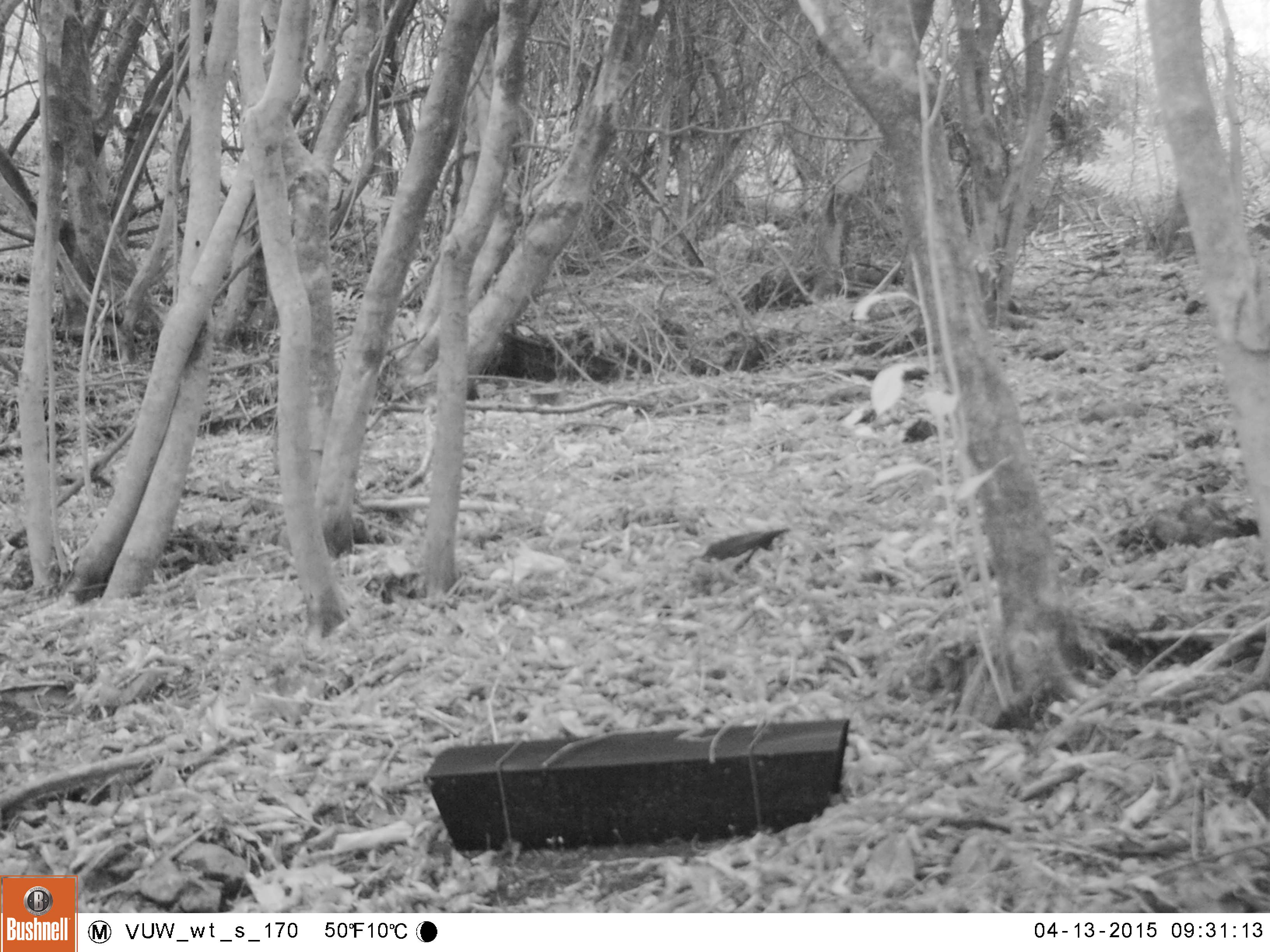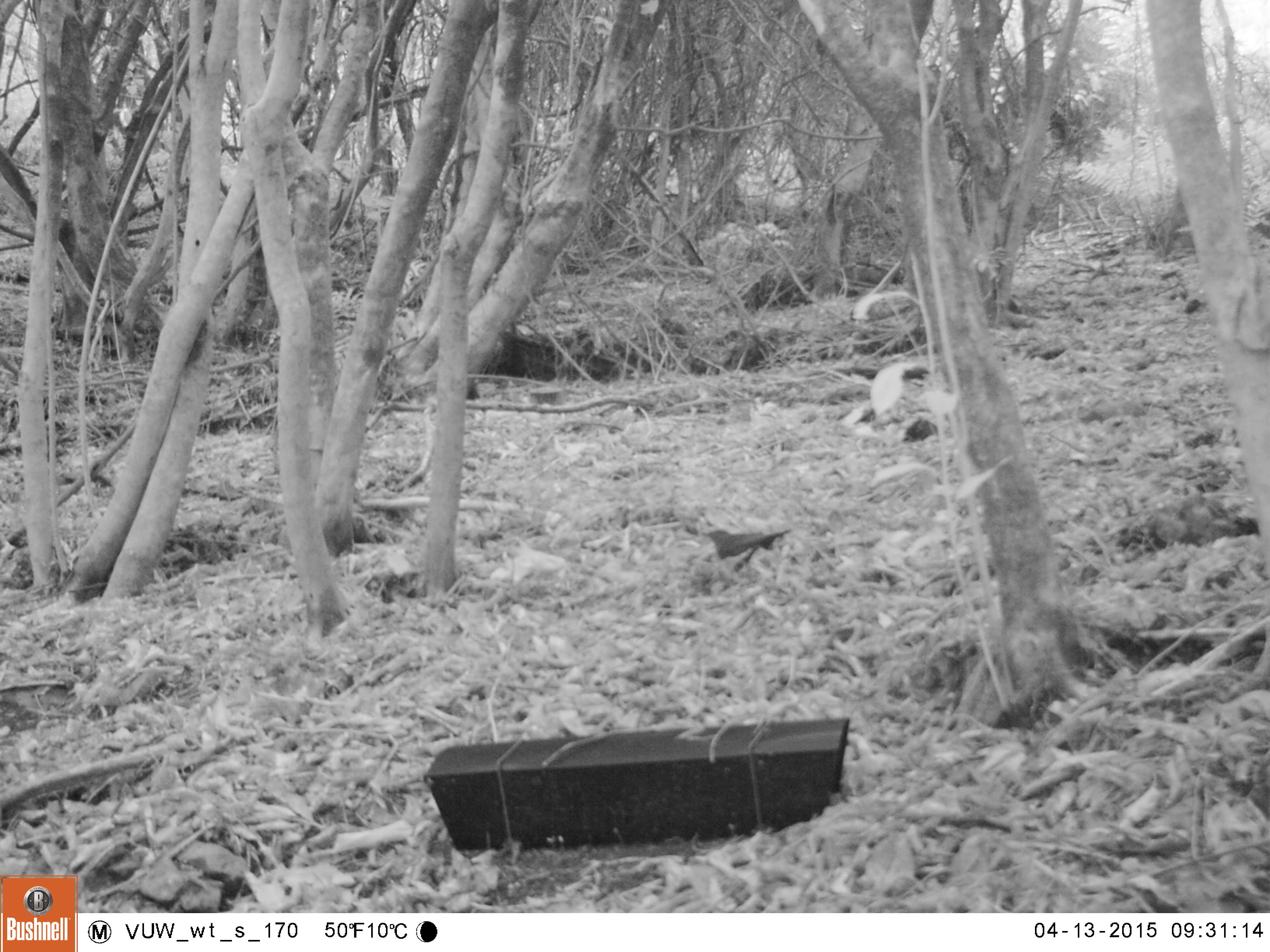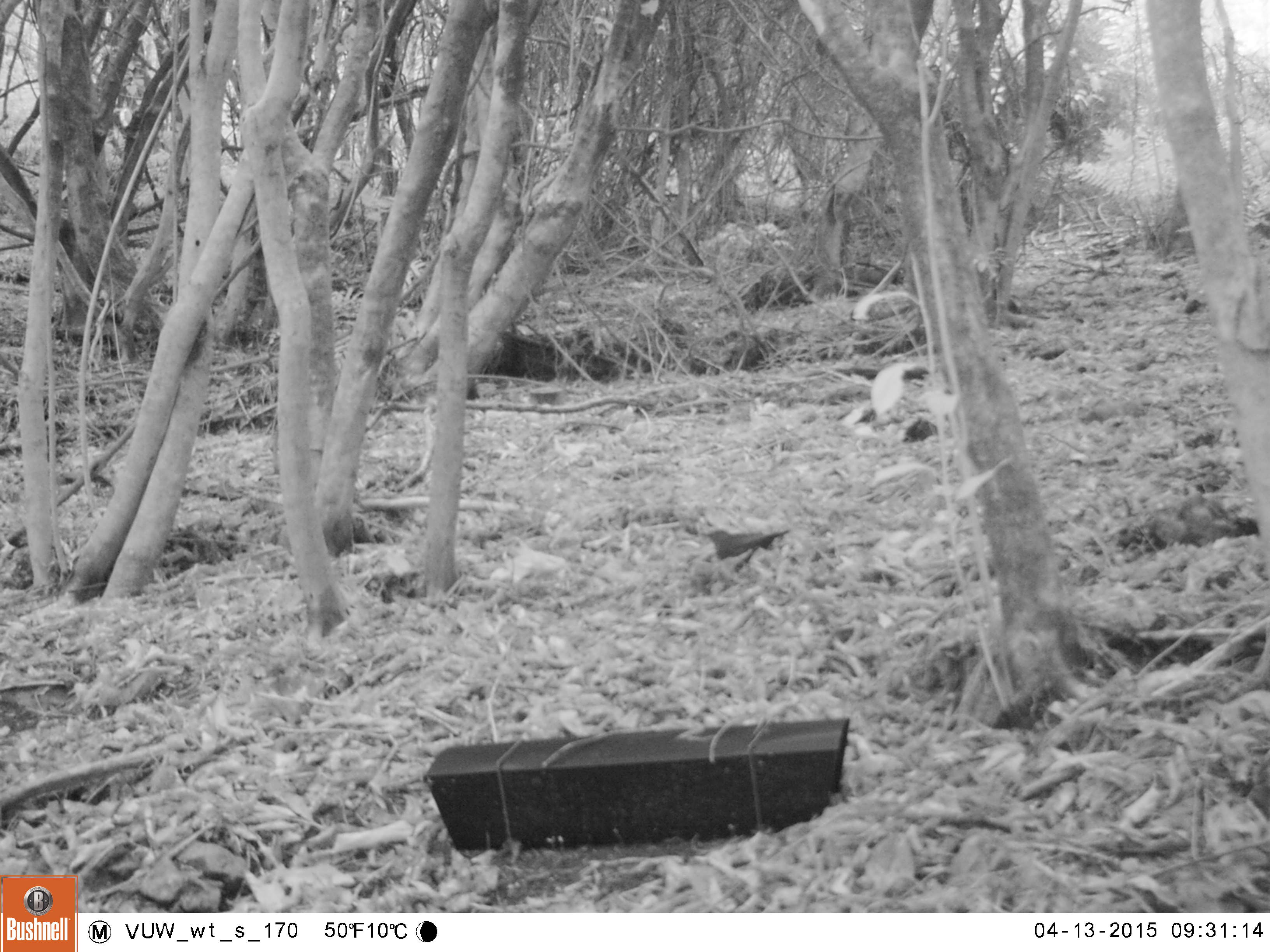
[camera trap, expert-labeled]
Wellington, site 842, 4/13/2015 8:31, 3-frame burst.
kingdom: Animalia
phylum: Chordata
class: Aves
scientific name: Aves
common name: bird